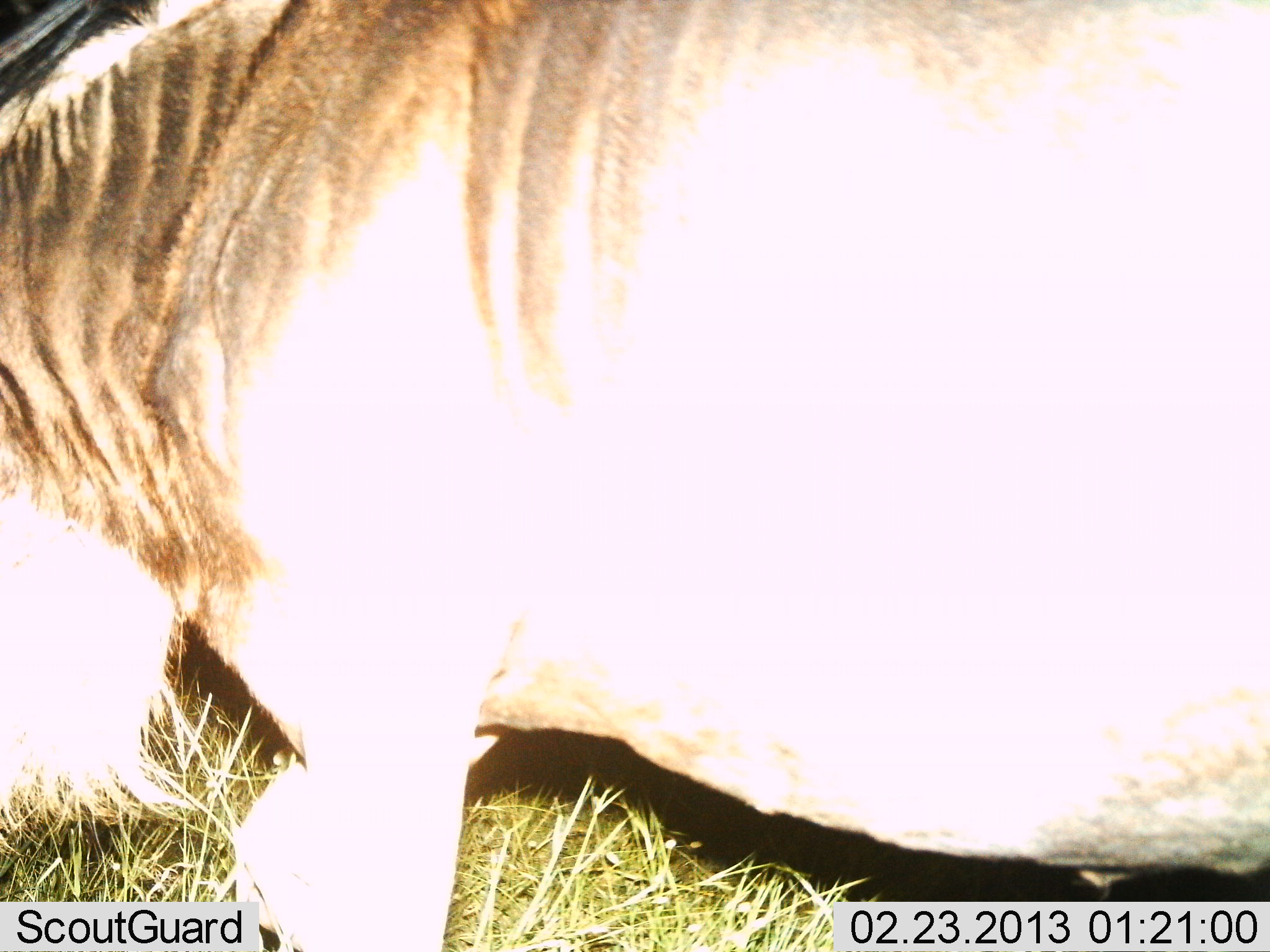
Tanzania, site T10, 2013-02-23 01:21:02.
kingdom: Animalia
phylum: Chordata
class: Mammalia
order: Artiodactyla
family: Bovidae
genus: Connochaetes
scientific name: Connochaetes taurinus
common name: blue wildebeest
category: wildebeest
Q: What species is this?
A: Wildebeest (blue wildebeest) (Connochaetes taurinus).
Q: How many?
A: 1.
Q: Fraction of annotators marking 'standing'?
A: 62%.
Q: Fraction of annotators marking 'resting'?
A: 0%.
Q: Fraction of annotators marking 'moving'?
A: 29%.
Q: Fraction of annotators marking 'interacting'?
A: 0%.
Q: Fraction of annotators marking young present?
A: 0%.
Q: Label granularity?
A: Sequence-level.